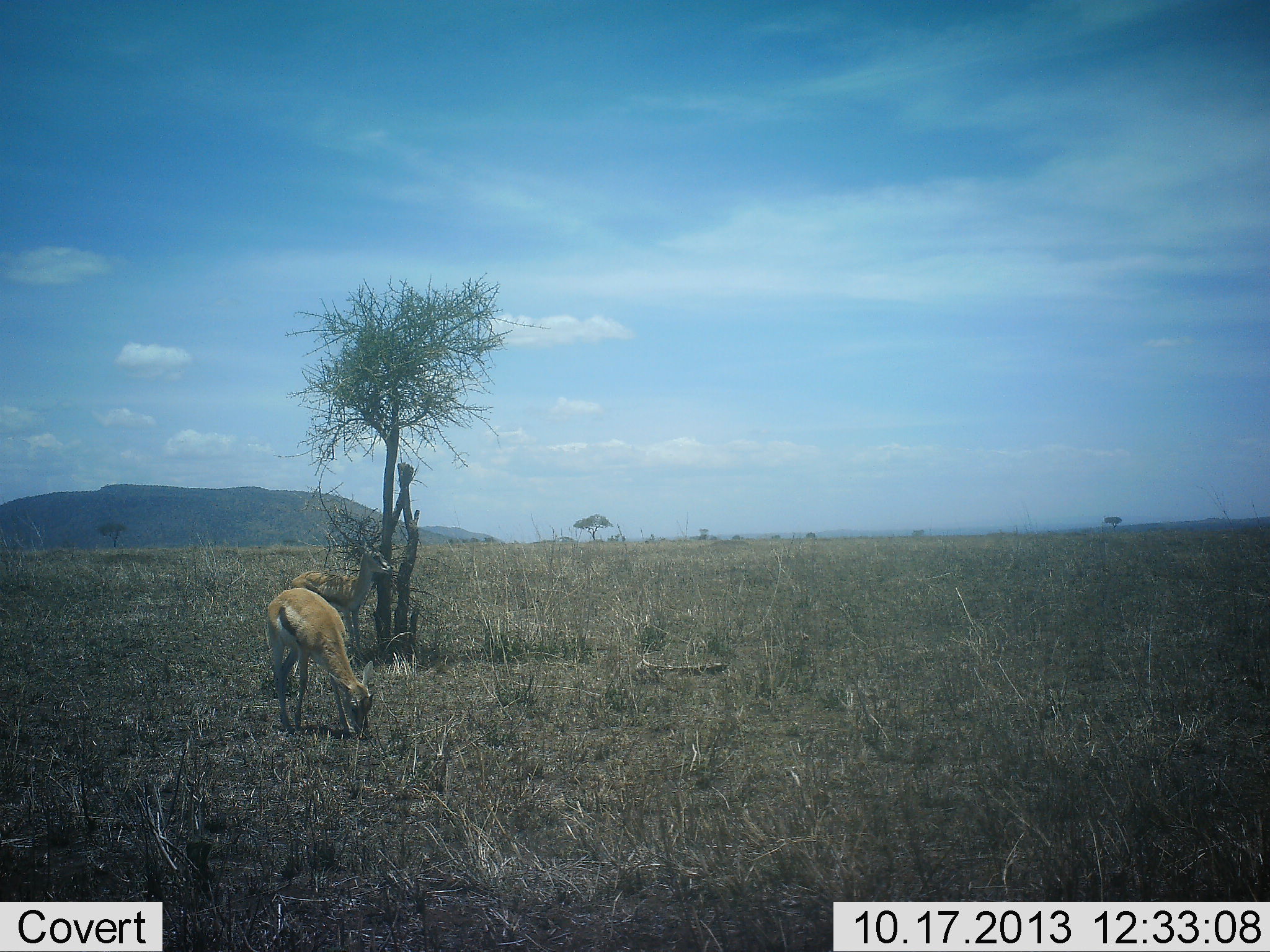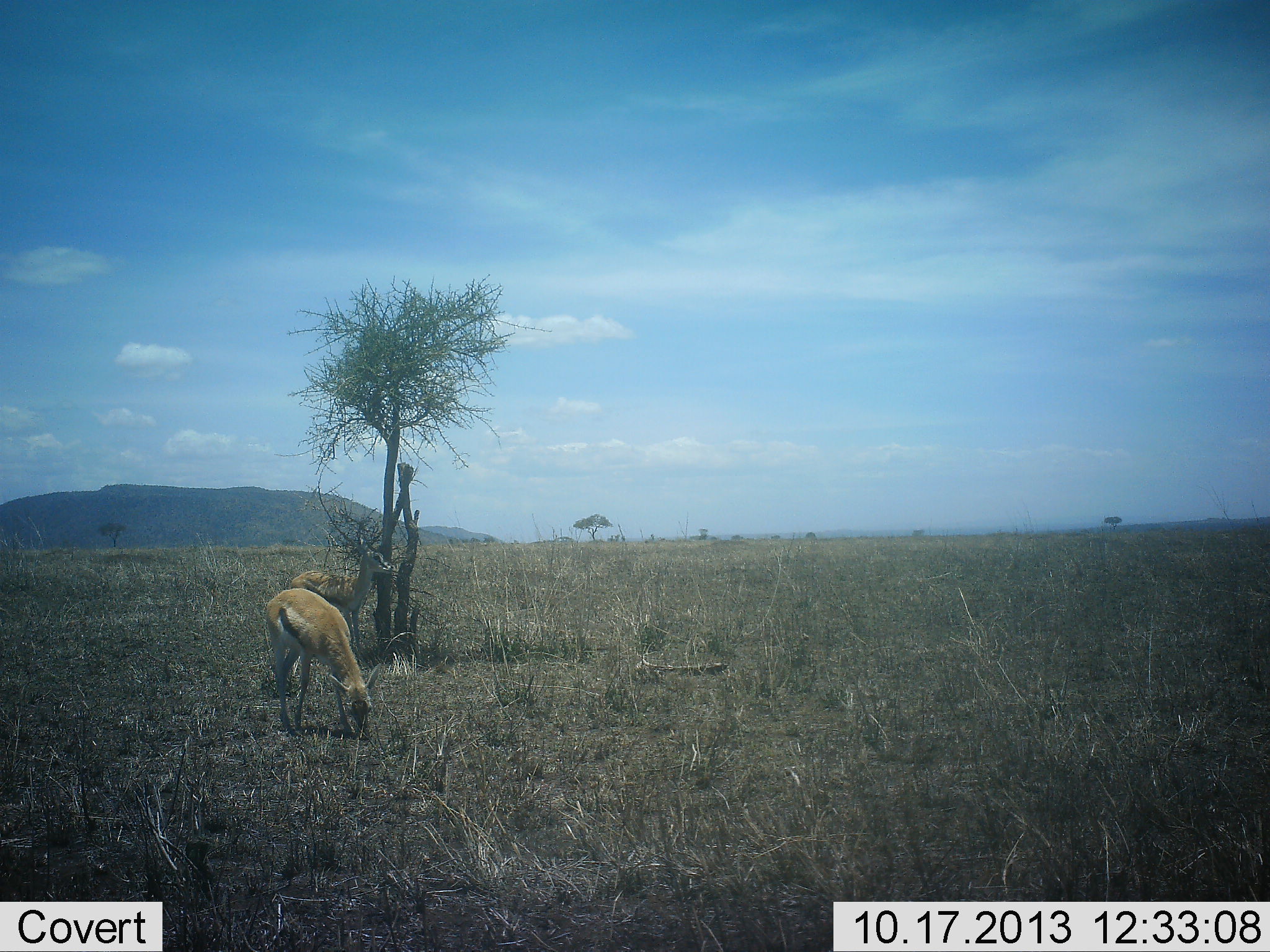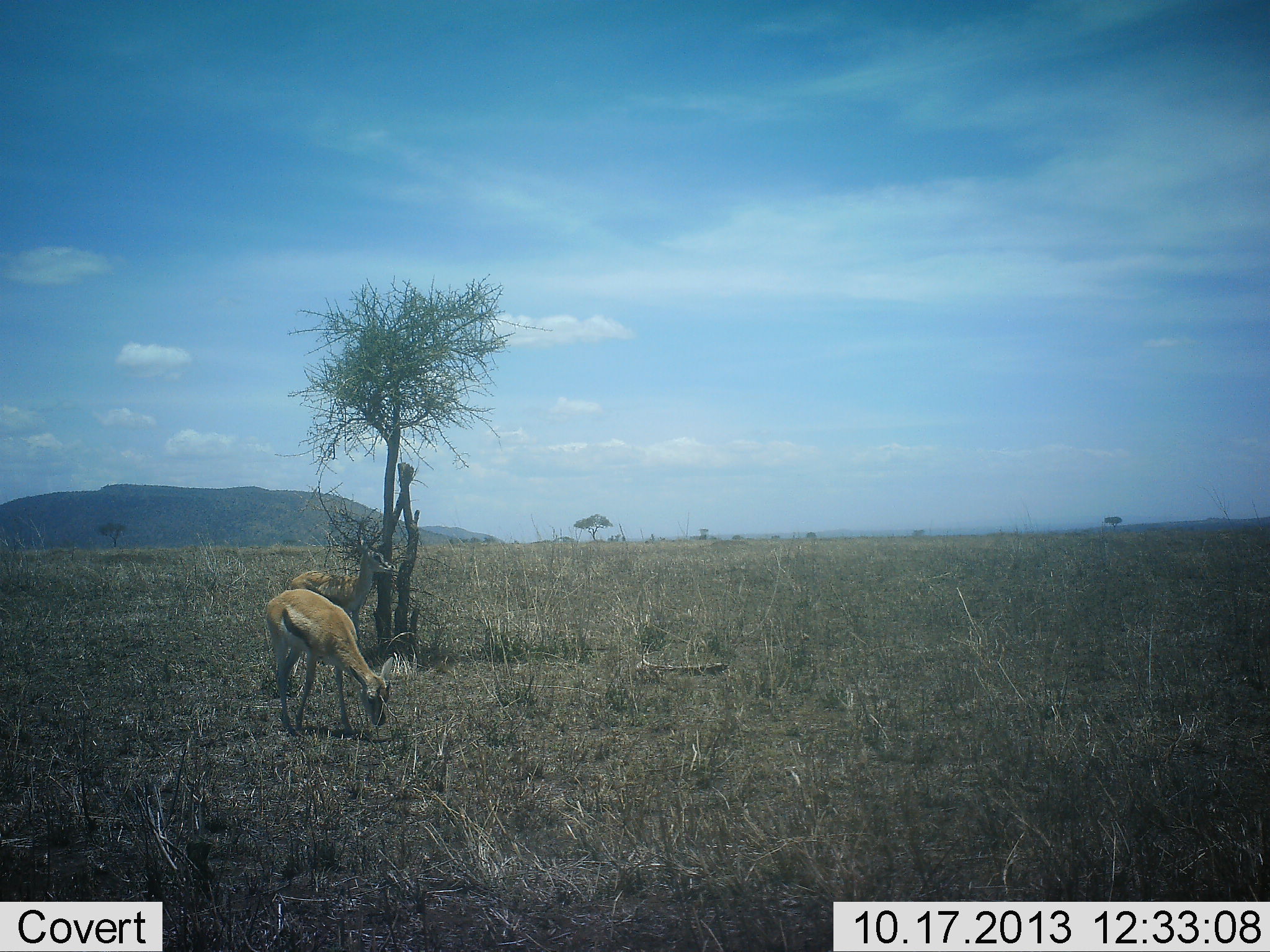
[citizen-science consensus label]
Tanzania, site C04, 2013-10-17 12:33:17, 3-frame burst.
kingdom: Animalia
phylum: Chordata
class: Mammalia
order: Artiodactyla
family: Bovidae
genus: Eudorcas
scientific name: Eudorcas thomsonii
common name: thomson's gazelle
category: gazellethomsons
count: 2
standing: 70%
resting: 0%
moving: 0%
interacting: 0%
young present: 0%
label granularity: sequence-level